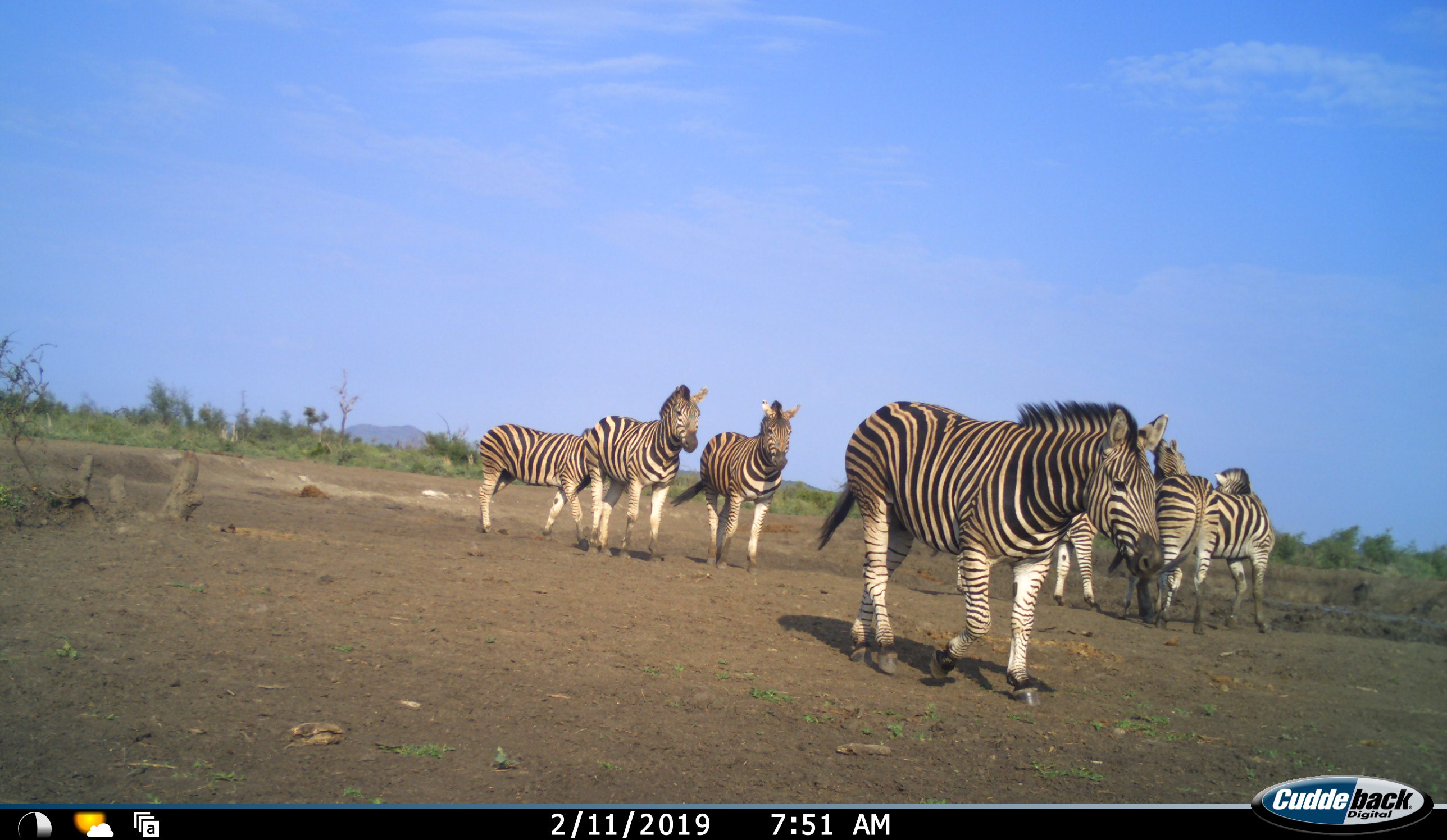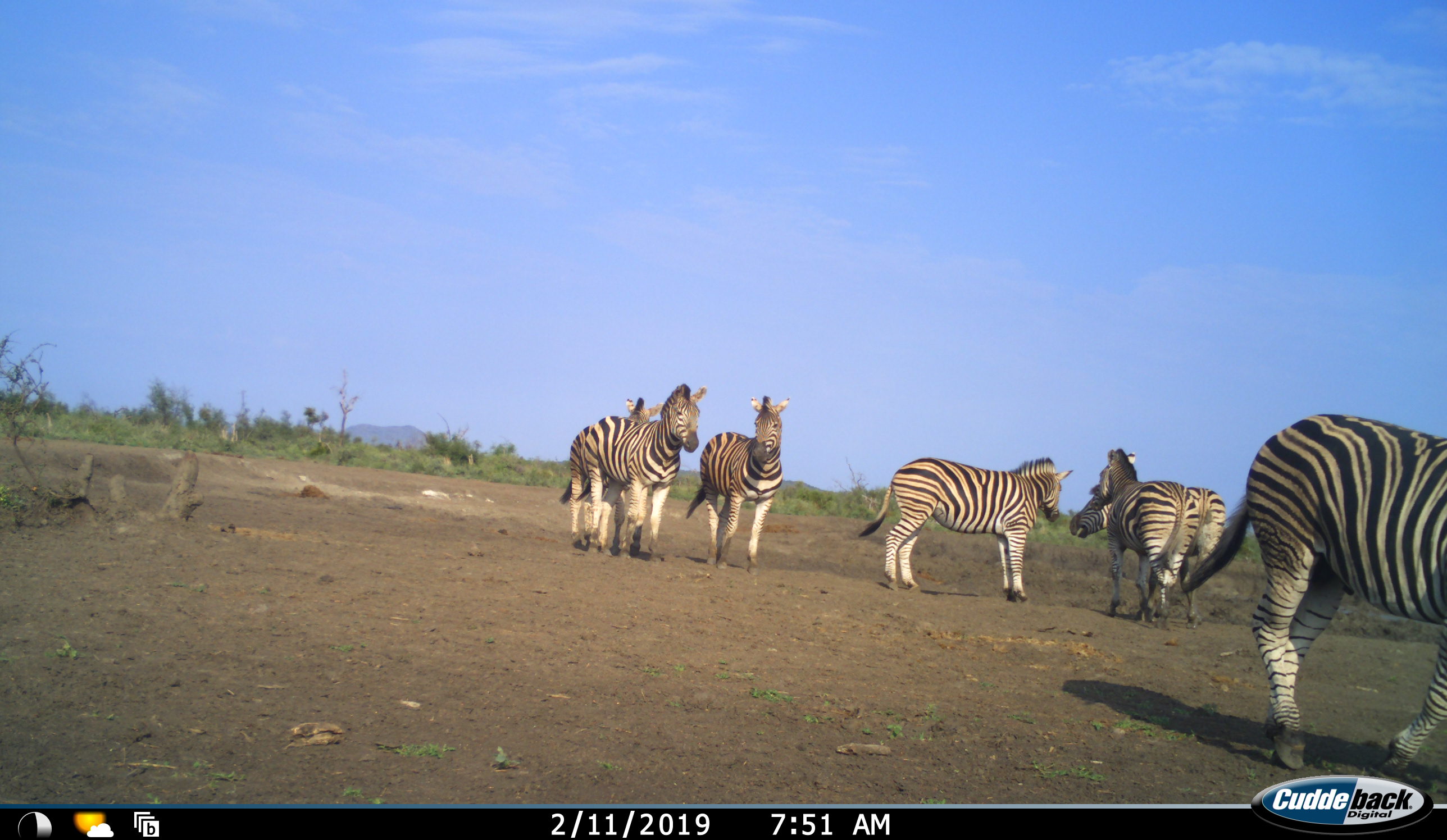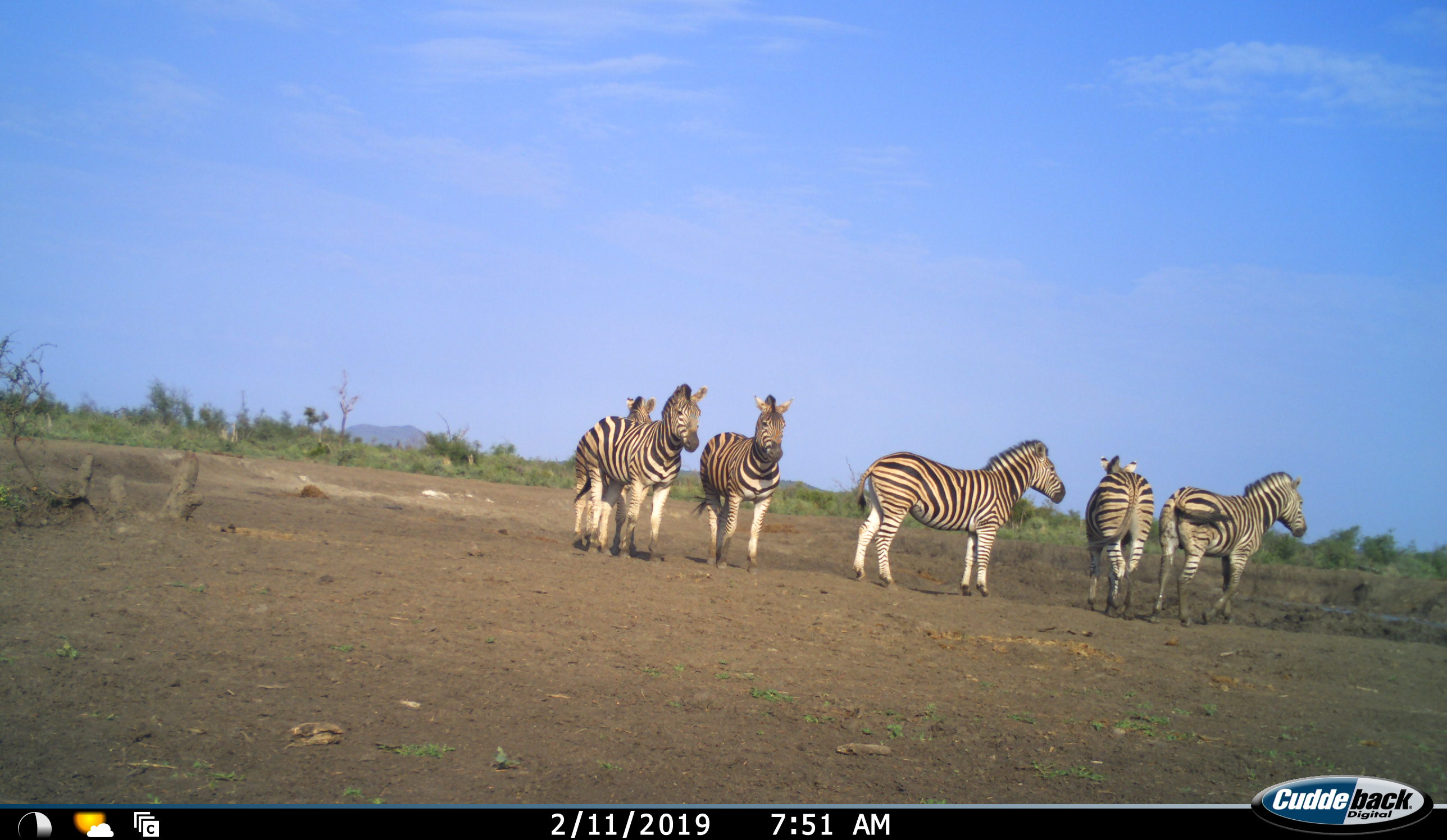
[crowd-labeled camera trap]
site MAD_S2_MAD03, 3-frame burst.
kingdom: Animalia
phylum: Chordata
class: Mammalia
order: Perissodactyla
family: Equidae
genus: Equus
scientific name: Equus quagga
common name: plains zebra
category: zebraplains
Zebraplains (plains zebra) (Equus quagga), count 7. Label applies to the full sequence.